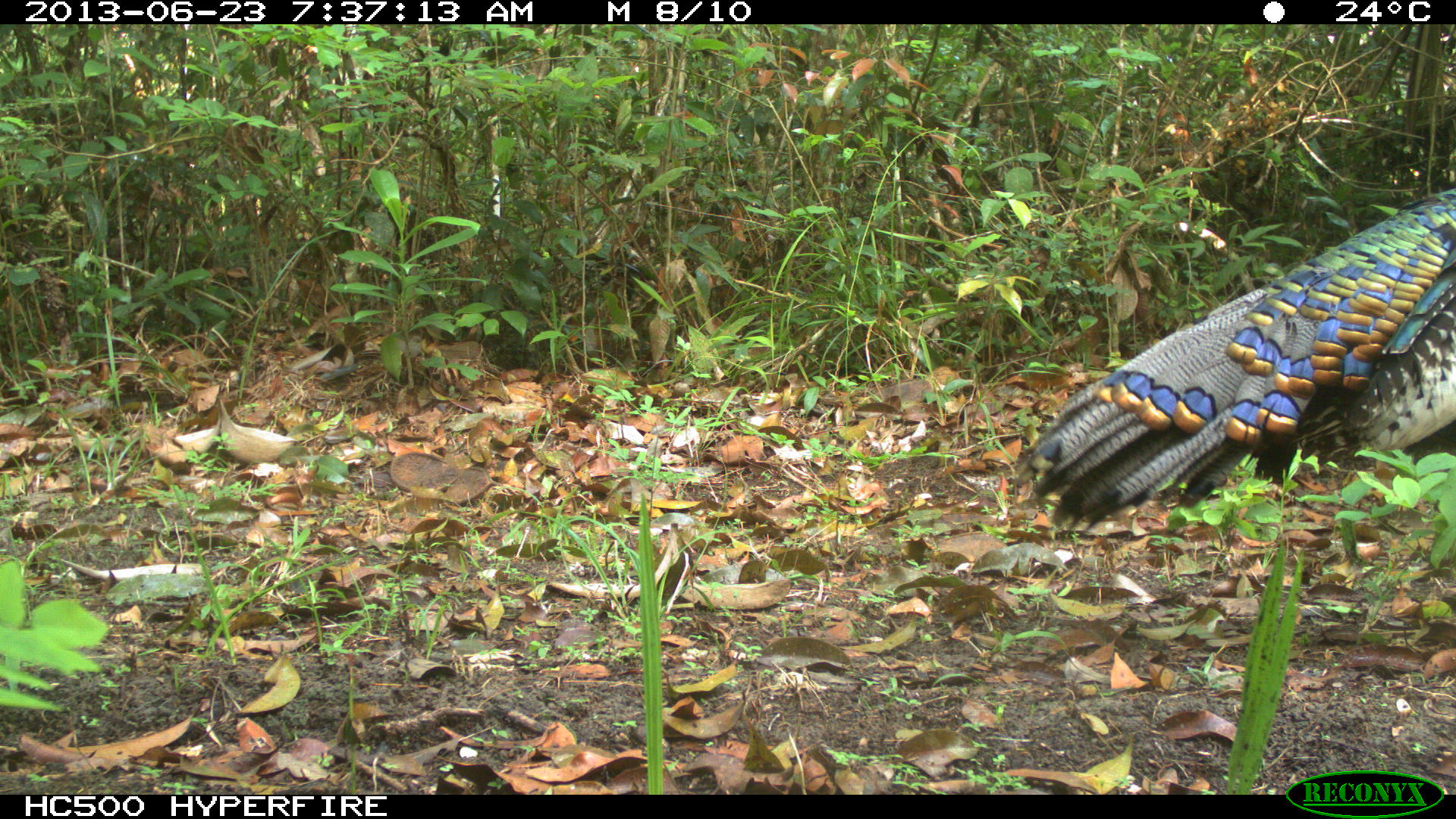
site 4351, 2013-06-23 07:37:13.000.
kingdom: Animalia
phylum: Chordata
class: Aves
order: Galliformes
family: Phasianidae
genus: Meleagris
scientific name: Meleagris ocellata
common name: ocellated turkey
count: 1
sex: male